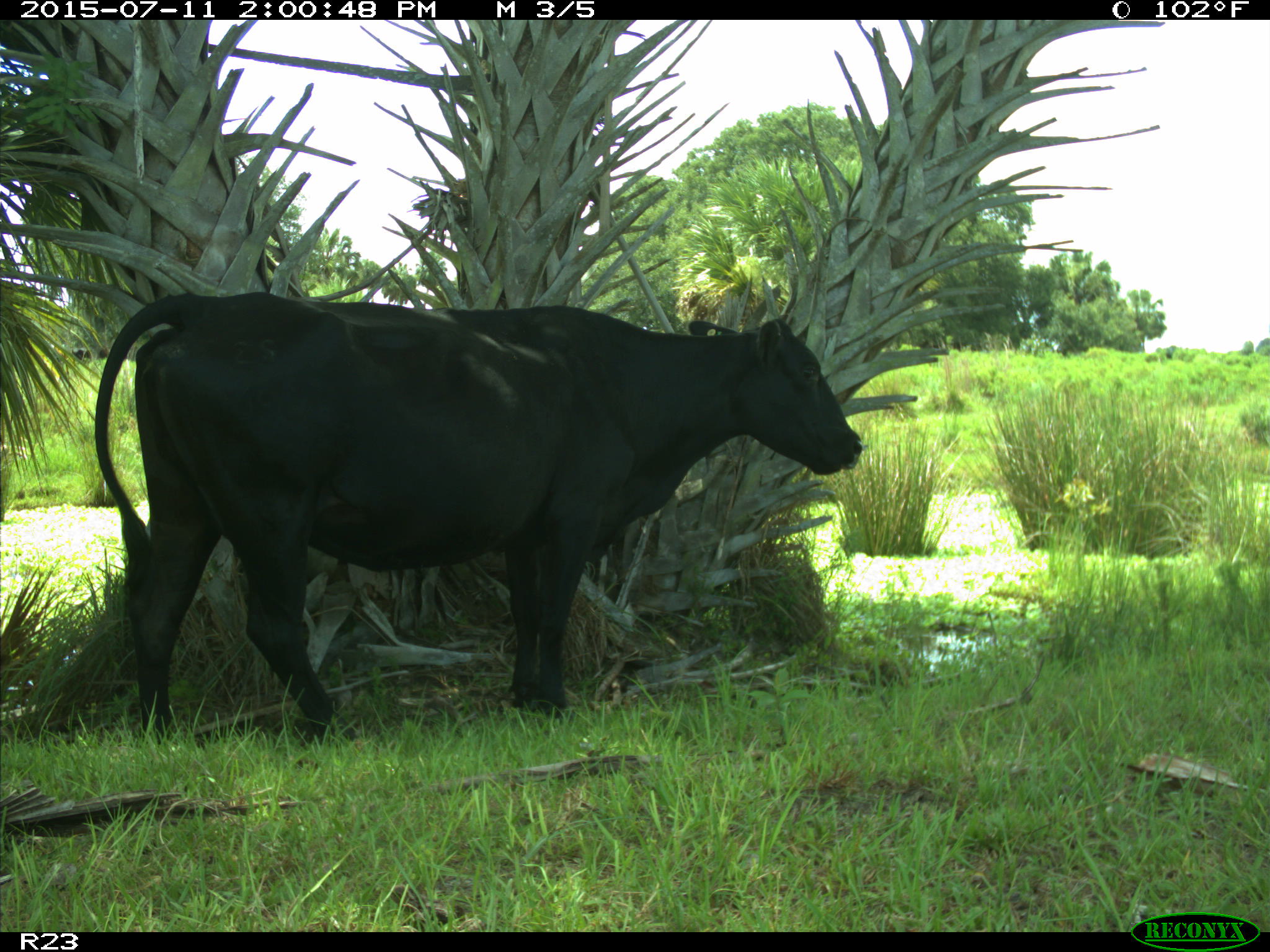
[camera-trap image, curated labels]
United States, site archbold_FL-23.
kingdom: Animalia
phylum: Chordata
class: Mammalia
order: Artiodactyla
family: Bovidae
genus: Bos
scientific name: Bos taurus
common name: domestic cow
Bos taurus (domestic cow).